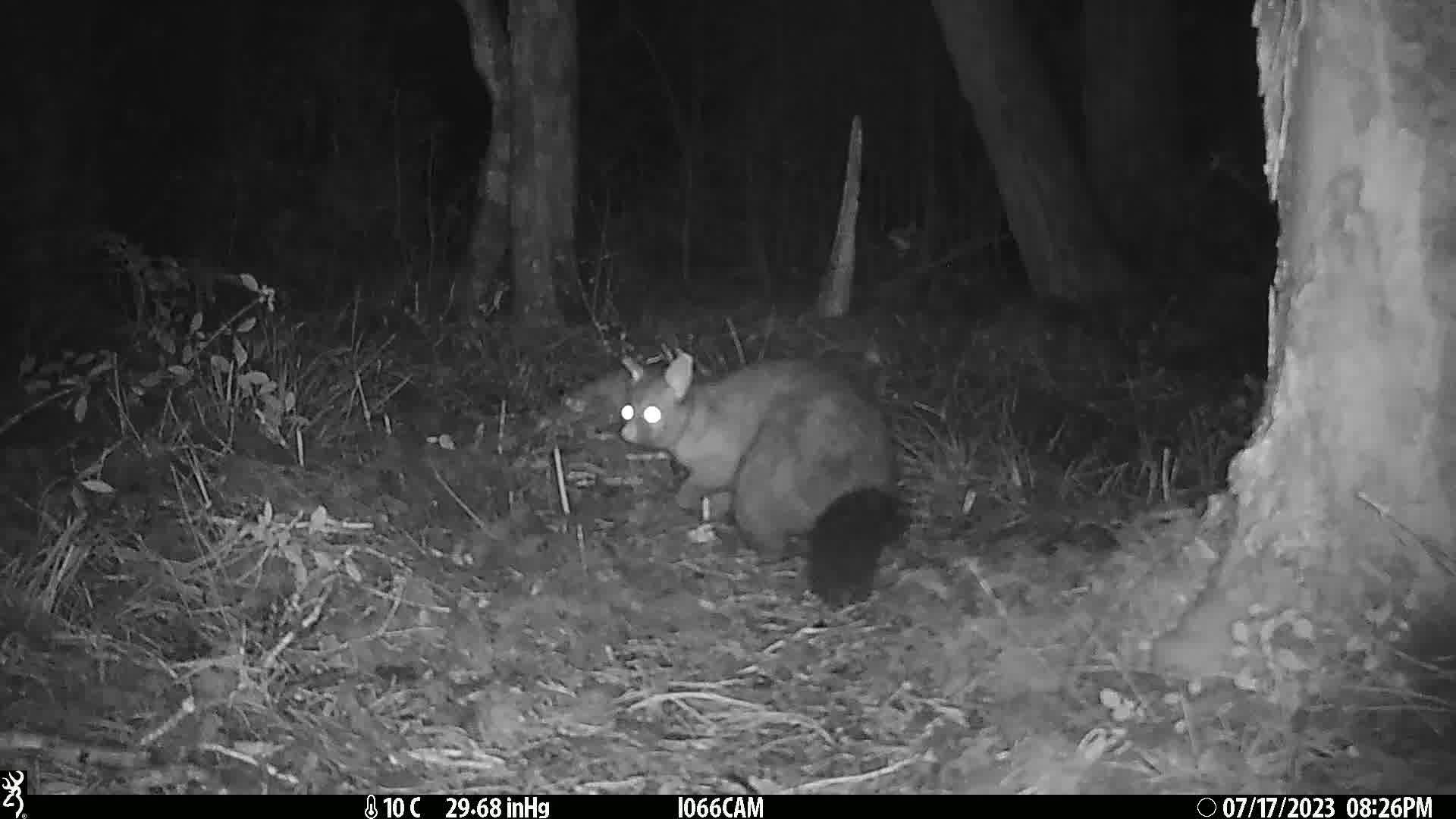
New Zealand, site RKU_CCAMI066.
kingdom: Animalia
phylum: Chordata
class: Mammalia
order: Diprotodontia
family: Phalangeridae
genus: Trichosurus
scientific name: Trichosurus vulpecula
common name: common brushtail possum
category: possum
Possum (common brushtail possum) (Trichosurus vulpecula).